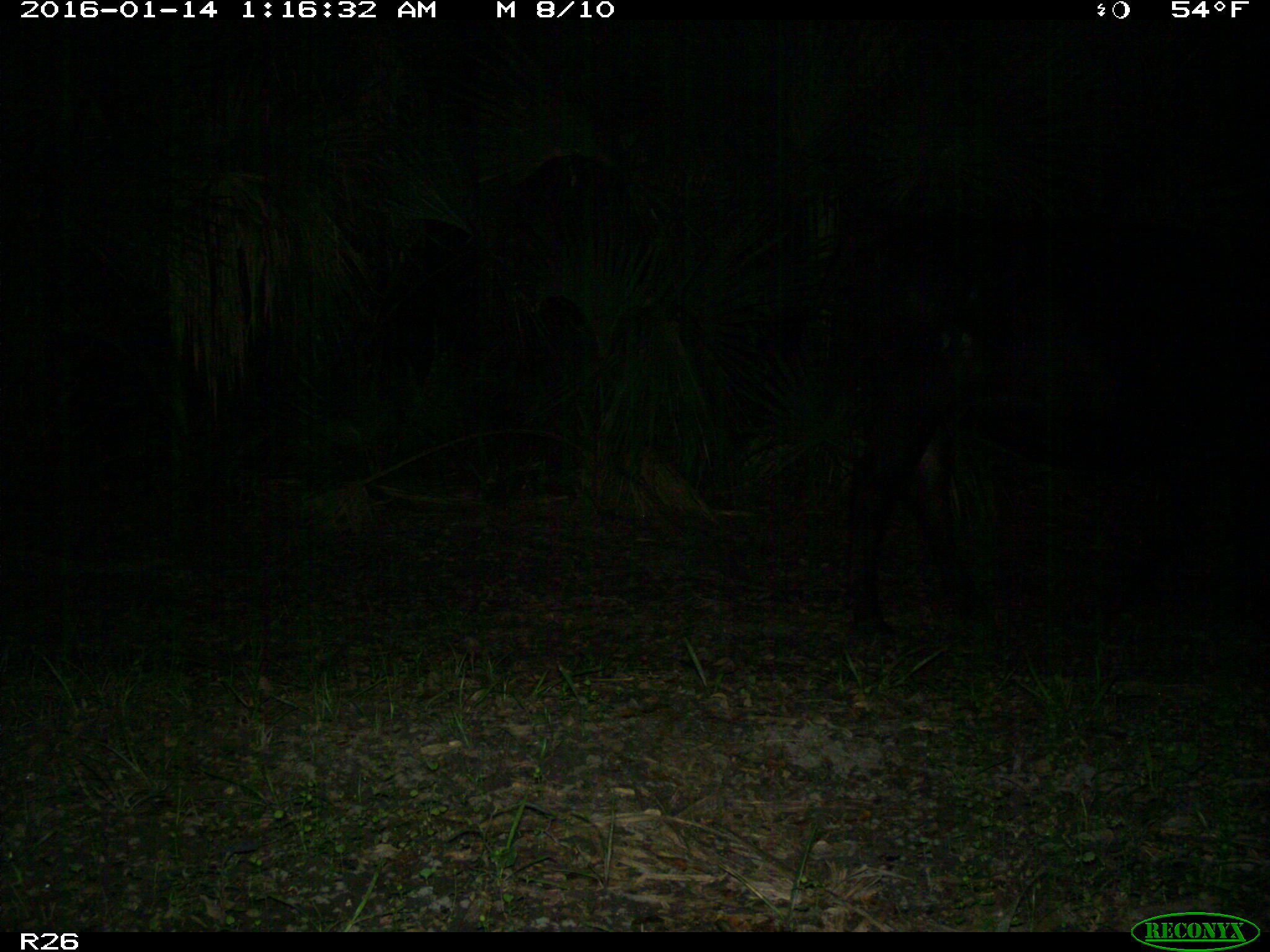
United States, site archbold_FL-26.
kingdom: Animalia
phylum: Chordata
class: Mammalia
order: Artiodactyla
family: Bovidae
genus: Bos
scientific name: Bos taurus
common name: domestic cow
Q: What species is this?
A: Bos taurus (domestic cow).